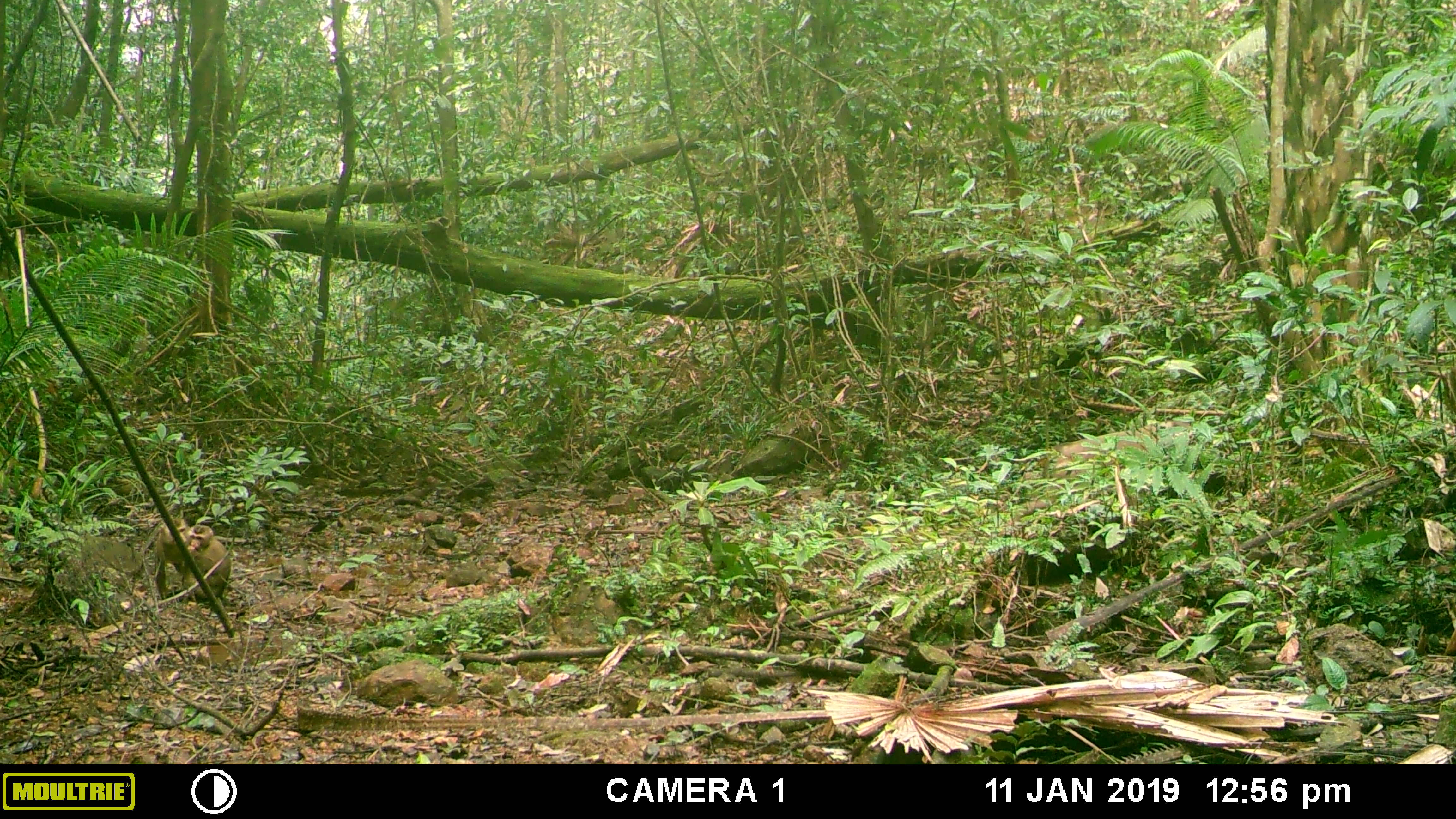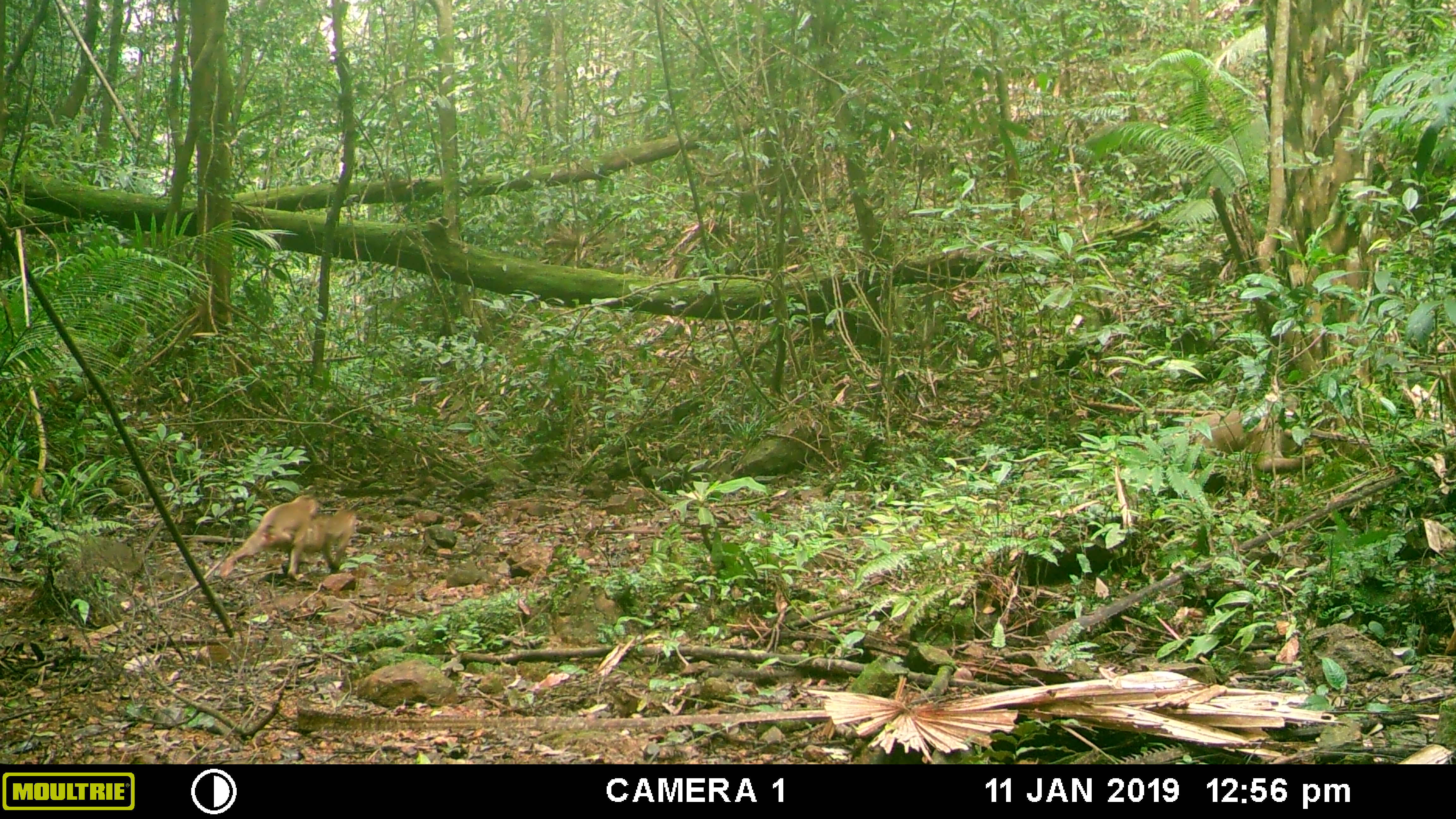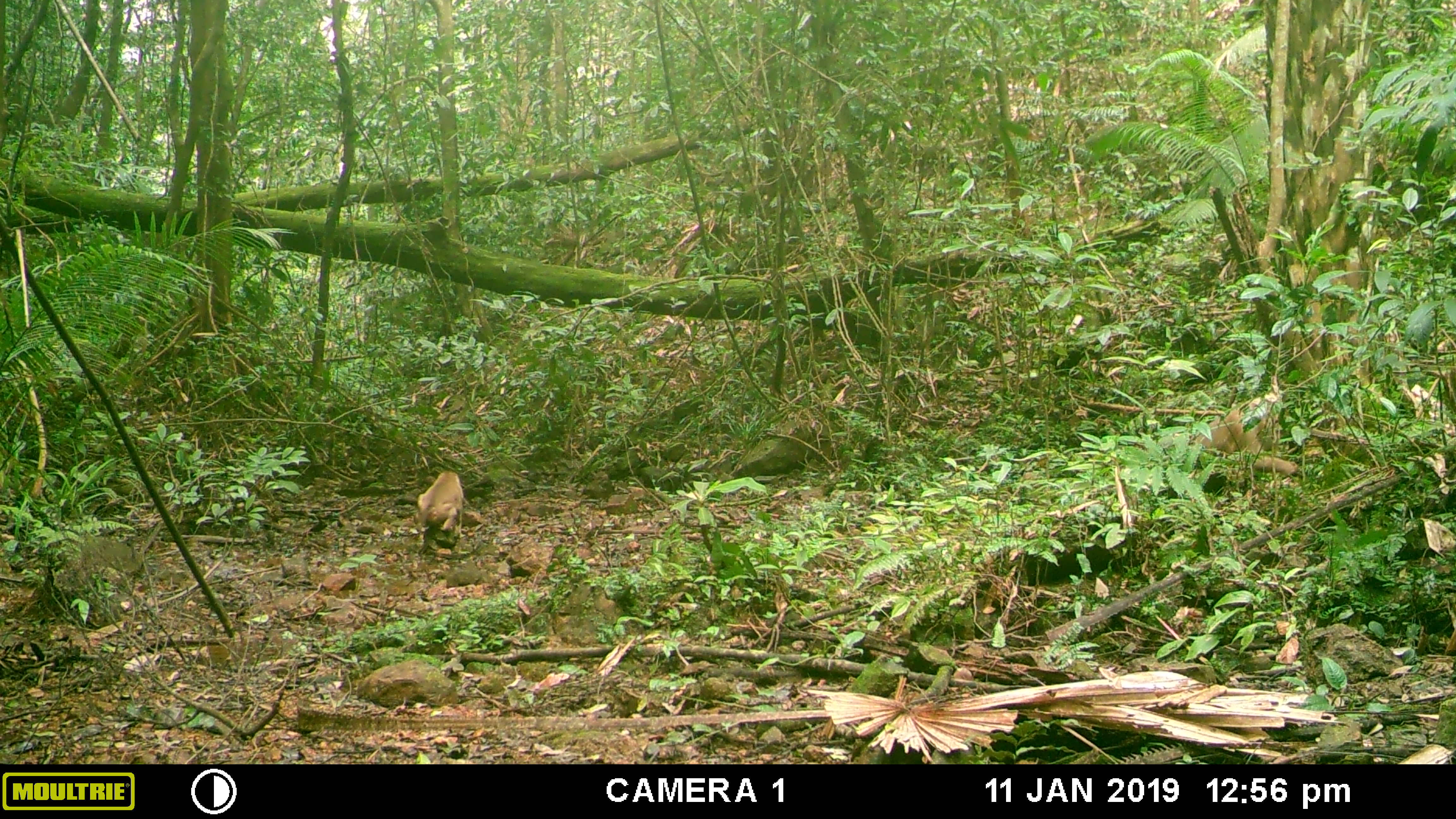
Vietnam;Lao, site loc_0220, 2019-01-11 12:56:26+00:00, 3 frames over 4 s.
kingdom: Animalia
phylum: Chordata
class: Mammalia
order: Primates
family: Cercopithecidae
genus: Macaca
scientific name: Macaca nemestrina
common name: pig-tailed macaque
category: pig tailed macaque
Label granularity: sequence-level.